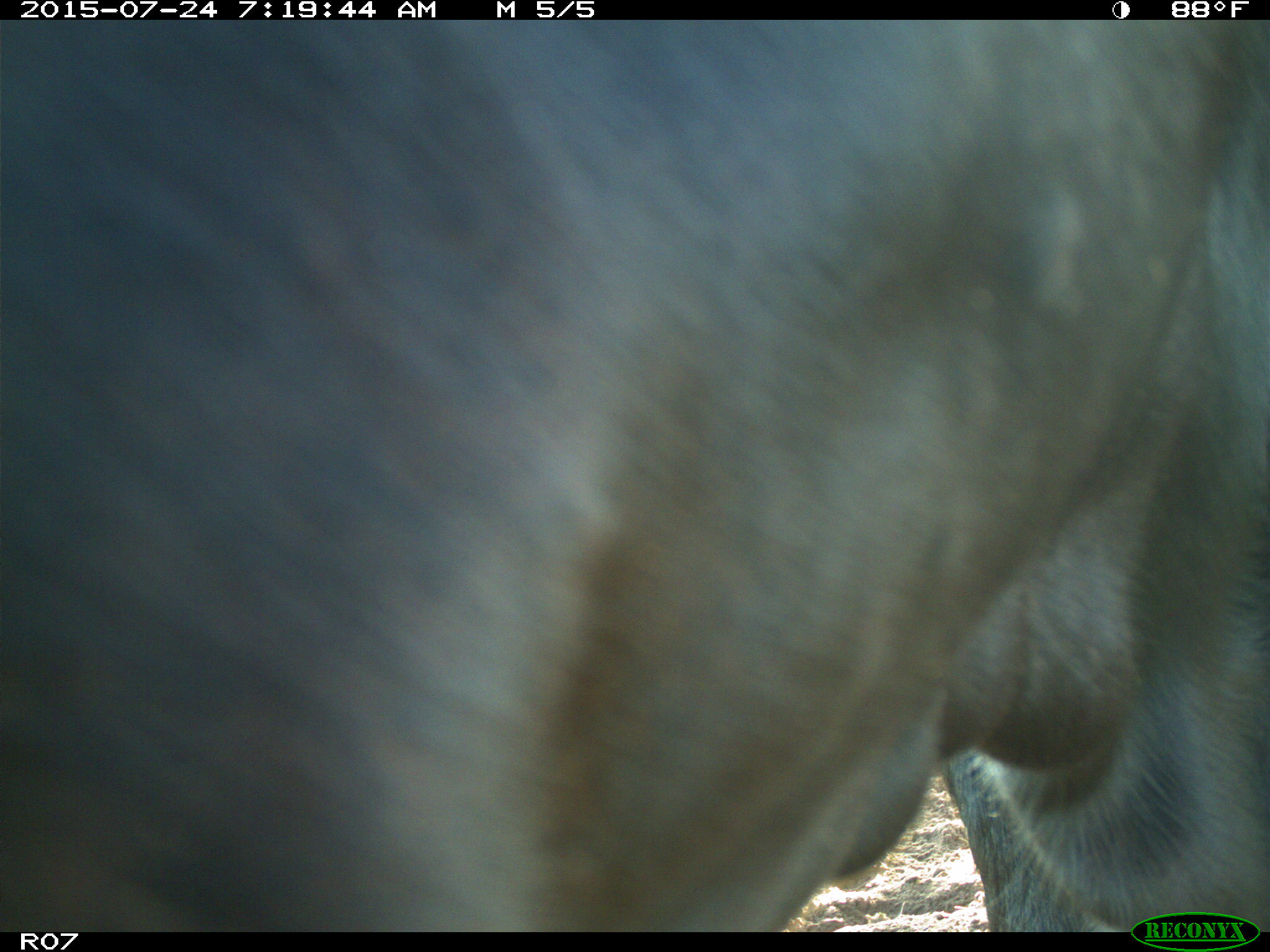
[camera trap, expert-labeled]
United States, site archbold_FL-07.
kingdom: Animalia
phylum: Chordata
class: Mammalia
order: Artiodactyla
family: Bovidae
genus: Bos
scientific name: Bos taurus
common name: domestic cow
Bos taurus (domestic cow).